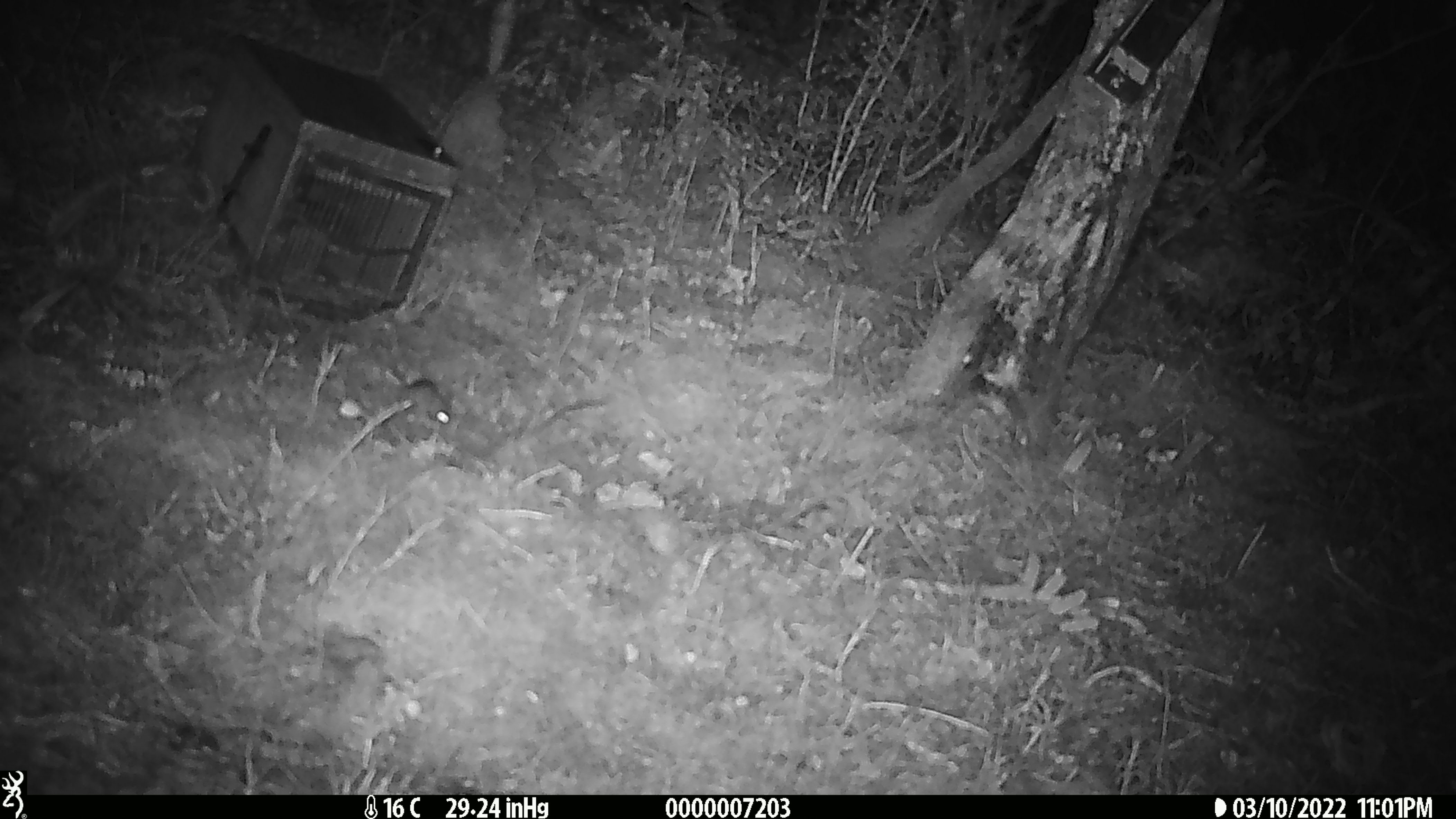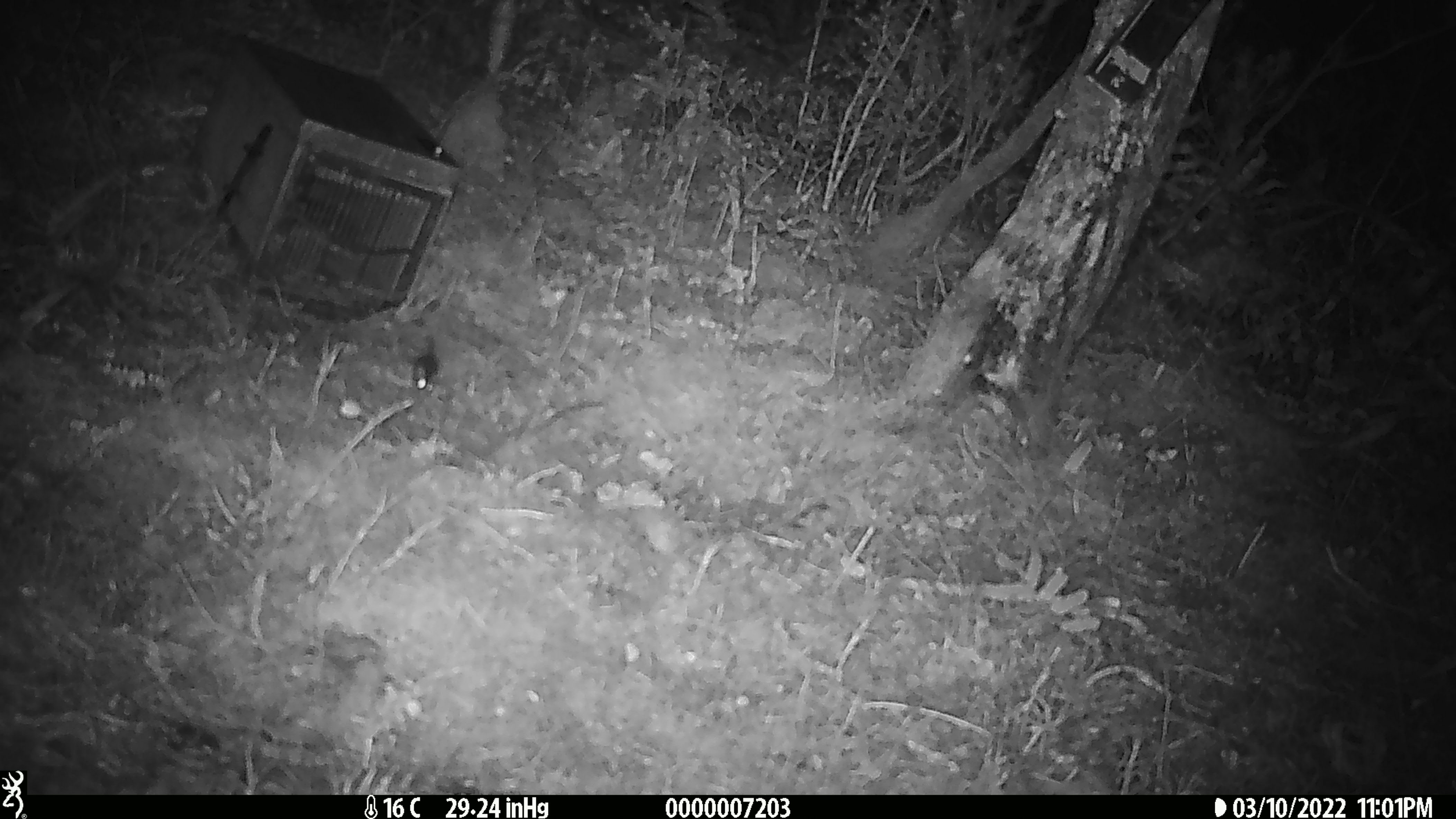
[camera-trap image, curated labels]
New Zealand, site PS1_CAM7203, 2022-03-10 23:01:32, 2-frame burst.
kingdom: Animalia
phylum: Chordata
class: Mammalia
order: Rodentia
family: Muridae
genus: Mus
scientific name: Mus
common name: mouse